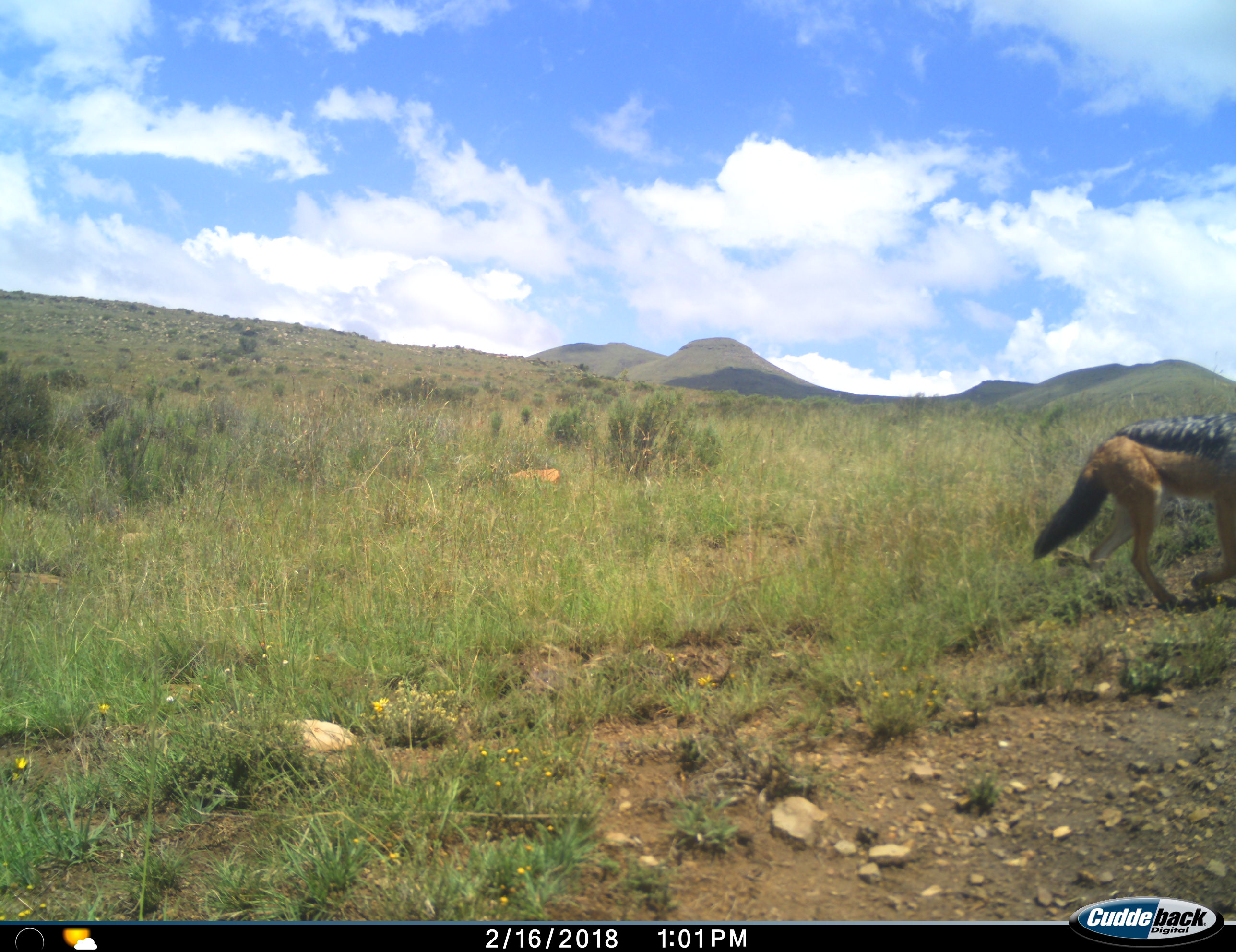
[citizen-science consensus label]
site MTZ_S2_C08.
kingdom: Animalia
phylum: Chordata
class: Mammalia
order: Carnivora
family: Canidae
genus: Lupulella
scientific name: Lupulella mesomelas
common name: black-backed jackal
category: jackalblackbacked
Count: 1.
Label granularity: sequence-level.